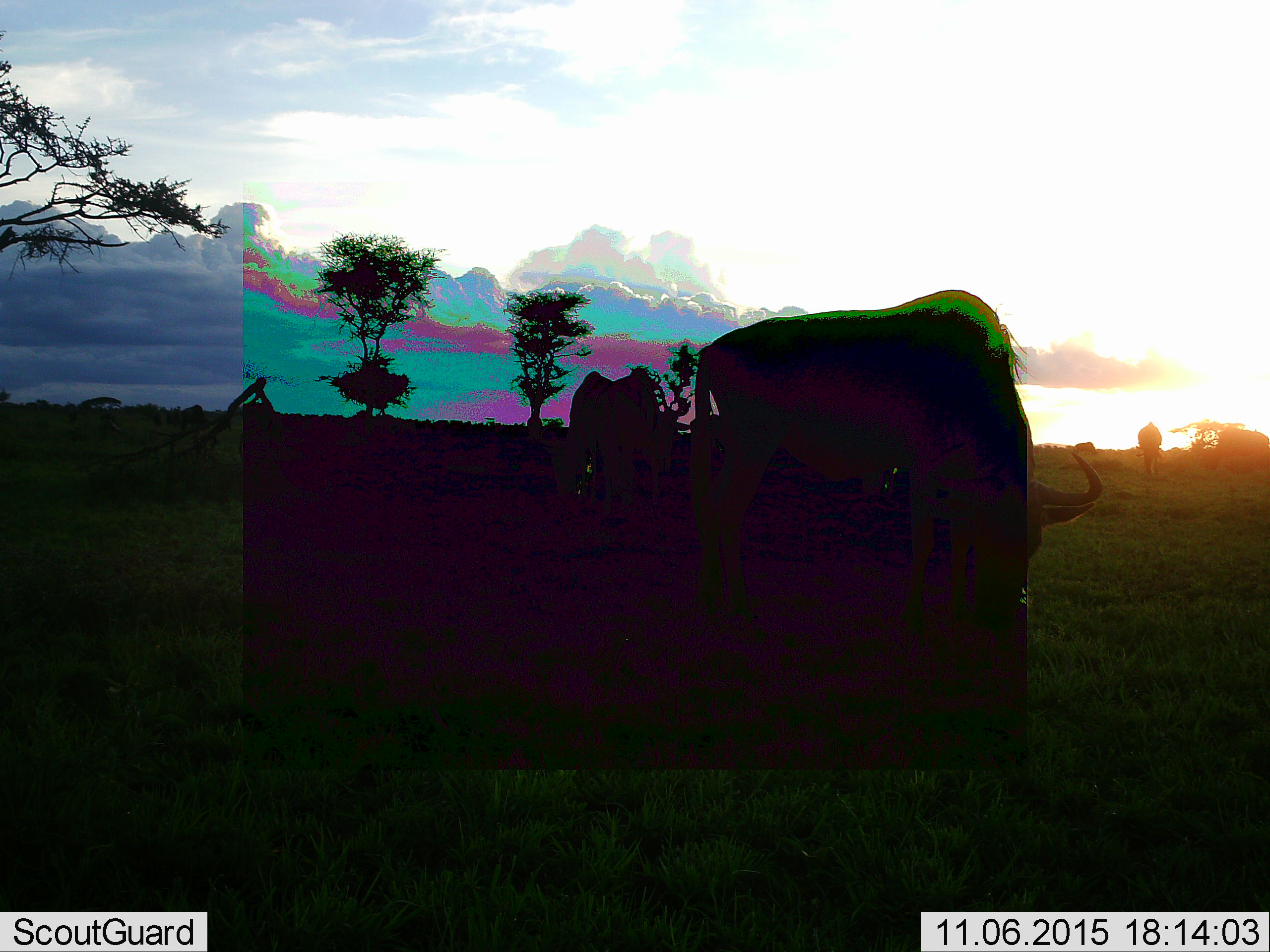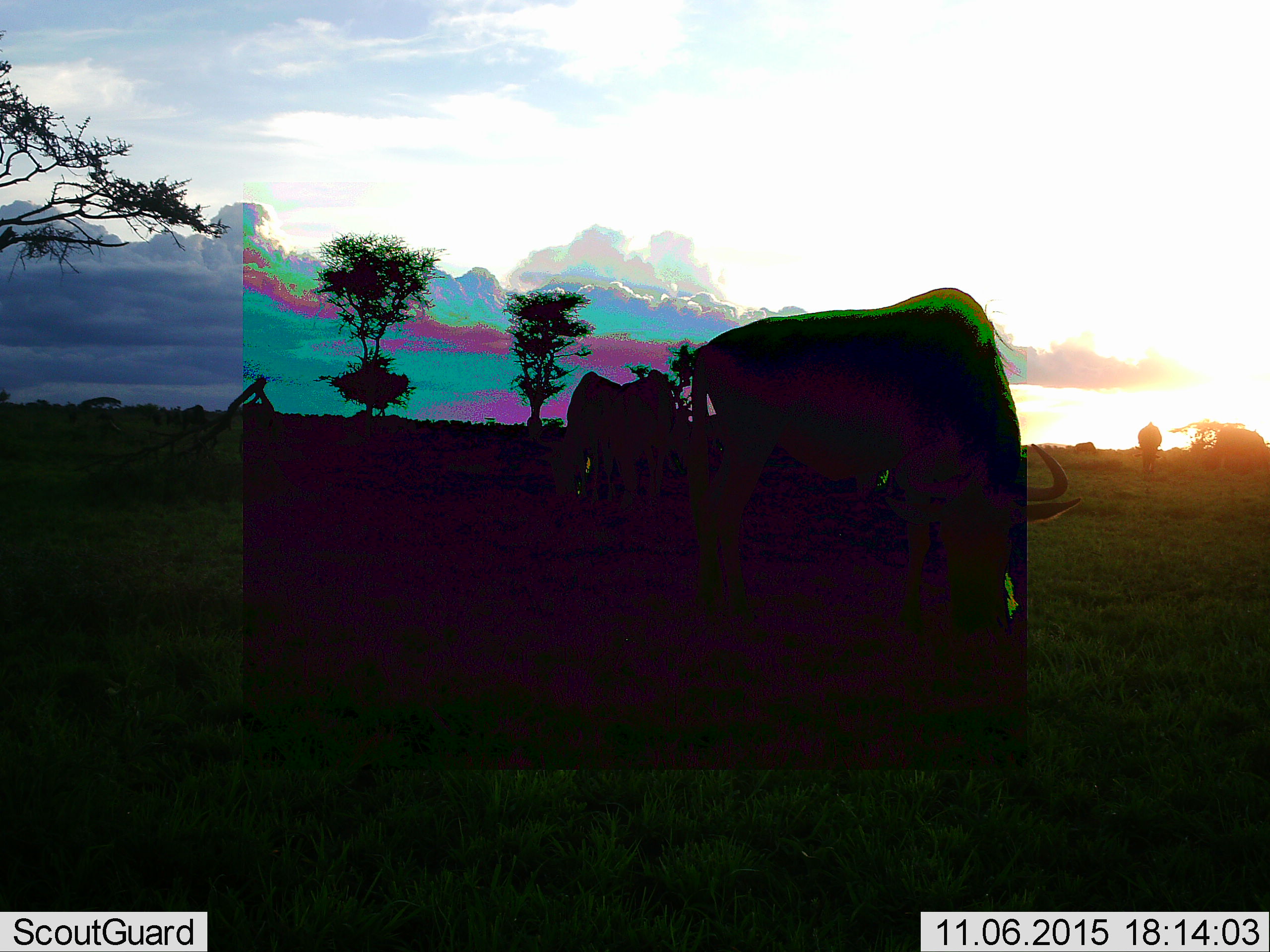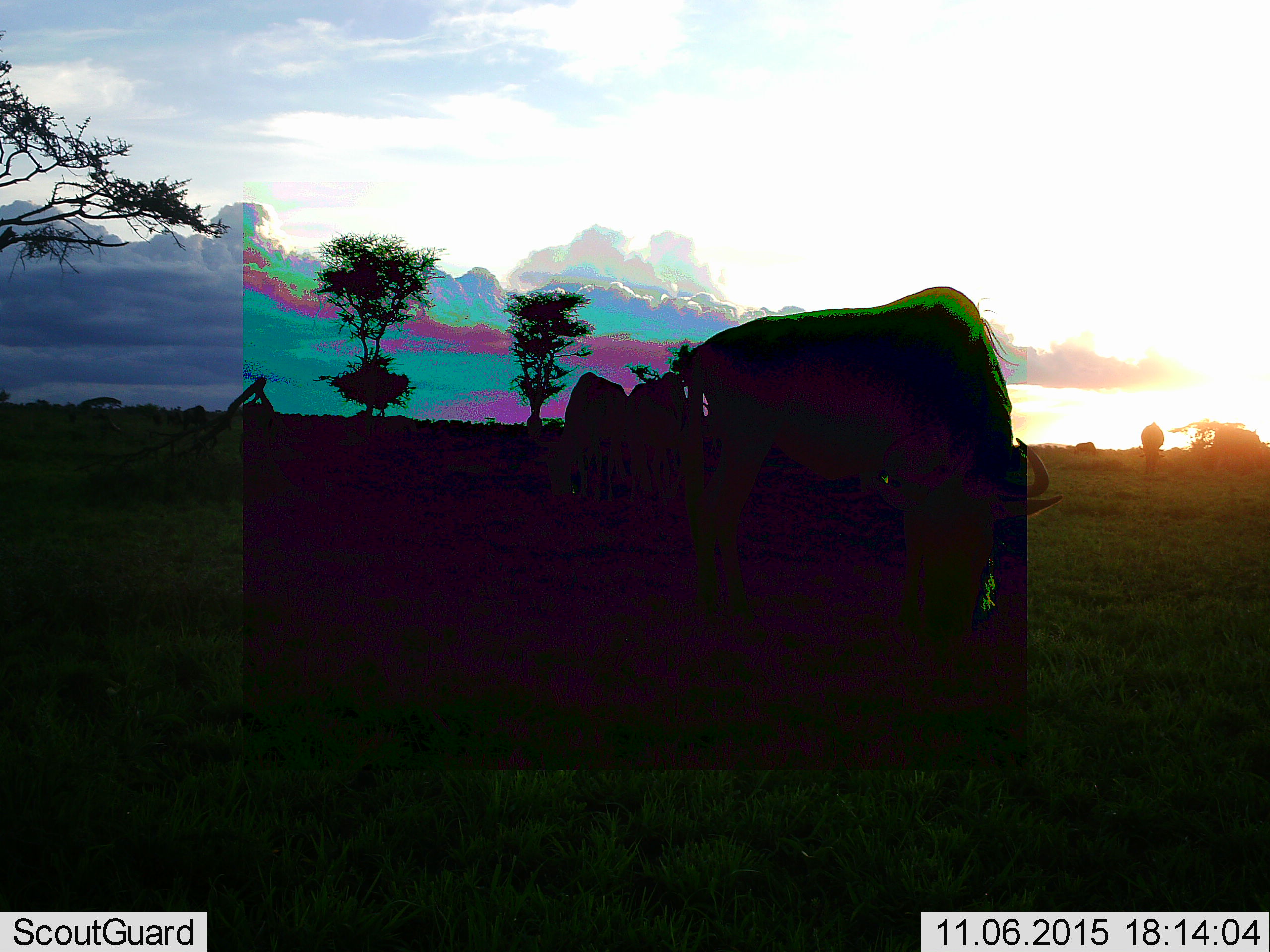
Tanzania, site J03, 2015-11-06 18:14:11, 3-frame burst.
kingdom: Animalia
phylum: Chordata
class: Mammalia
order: Artiodactyla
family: Bovidae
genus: Connochaetes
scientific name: Connochaetes taurinus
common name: blue wildebeest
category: wildebeest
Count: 5.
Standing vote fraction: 67%.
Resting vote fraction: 17%.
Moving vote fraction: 33%.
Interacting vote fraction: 0%.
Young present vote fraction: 0%.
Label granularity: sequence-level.